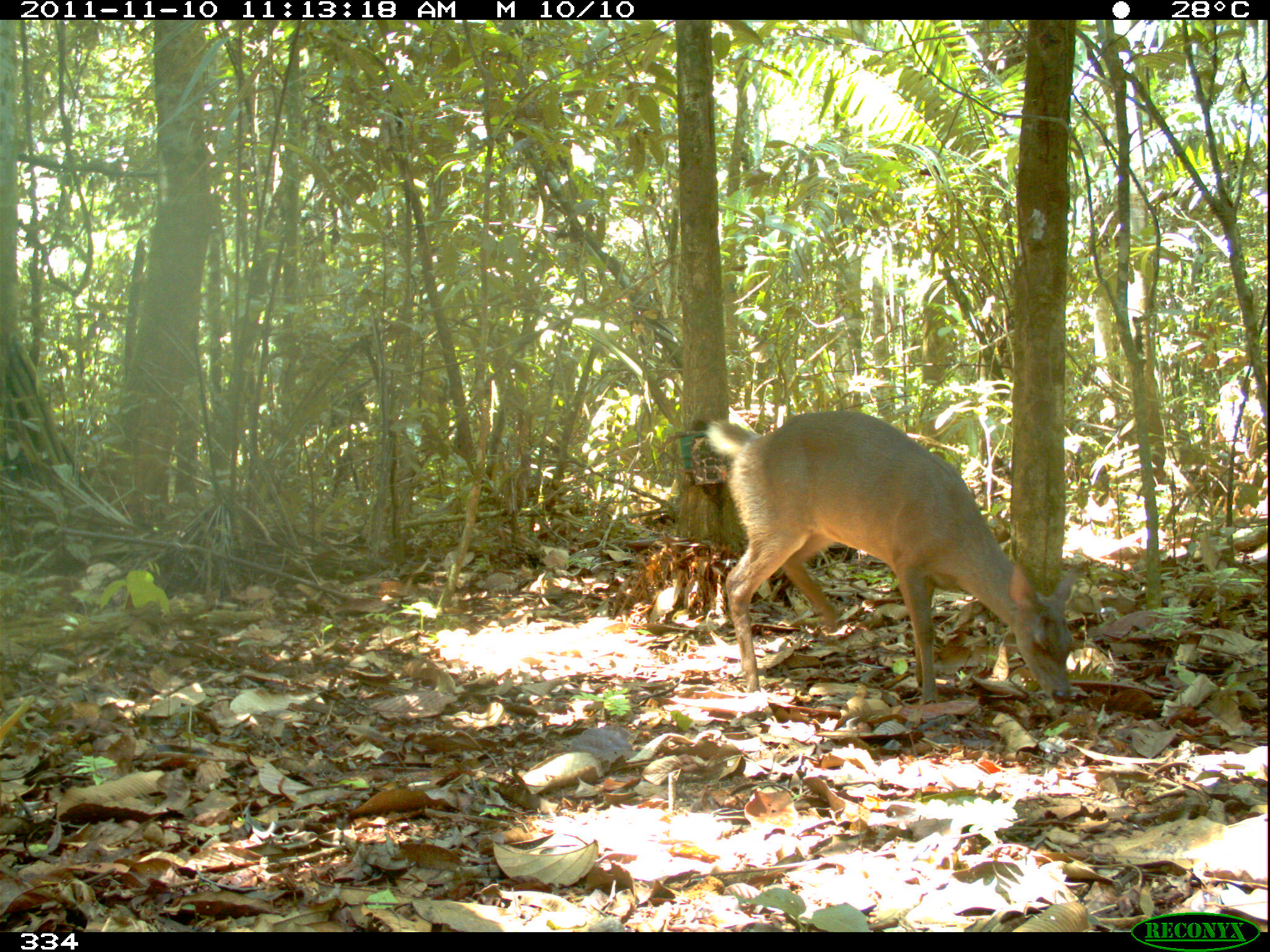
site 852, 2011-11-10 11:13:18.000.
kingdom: Animalia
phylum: Chordata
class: Mammalia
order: Artiodactyla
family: Cervidae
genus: Mazama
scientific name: Mazama americana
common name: red brocket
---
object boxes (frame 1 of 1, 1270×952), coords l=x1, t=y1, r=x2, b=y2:
mazama americana: l=705, t=410, r=1079, b=703